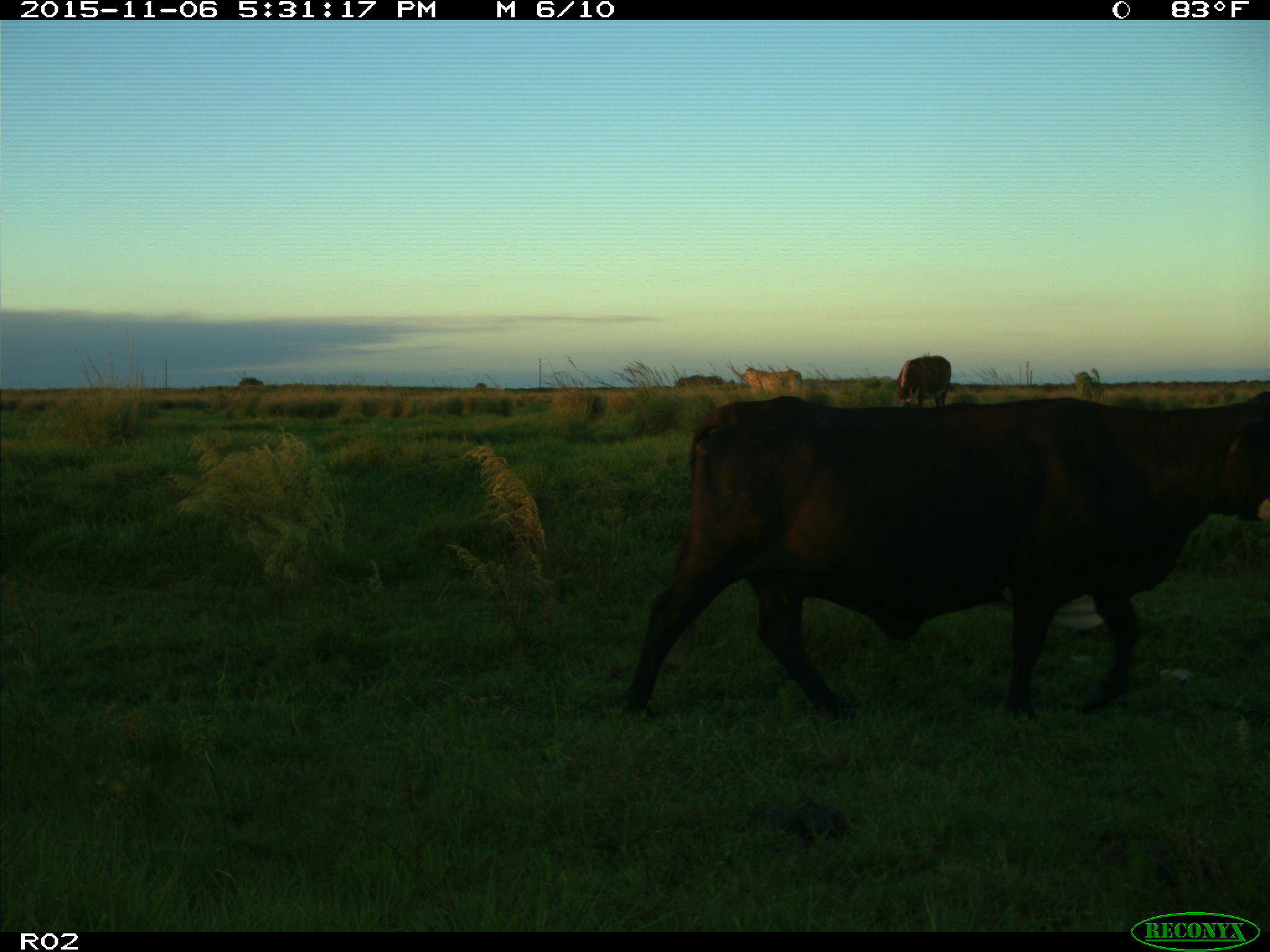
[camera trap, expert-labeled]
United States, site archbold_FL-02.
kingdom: Animalia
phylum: Chordata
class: Mammalia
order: Artiodactyla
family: Bovidae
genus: Bos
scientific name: Bos taurus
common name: domestic cow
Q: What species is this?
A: Bos taurus (domestic cow).